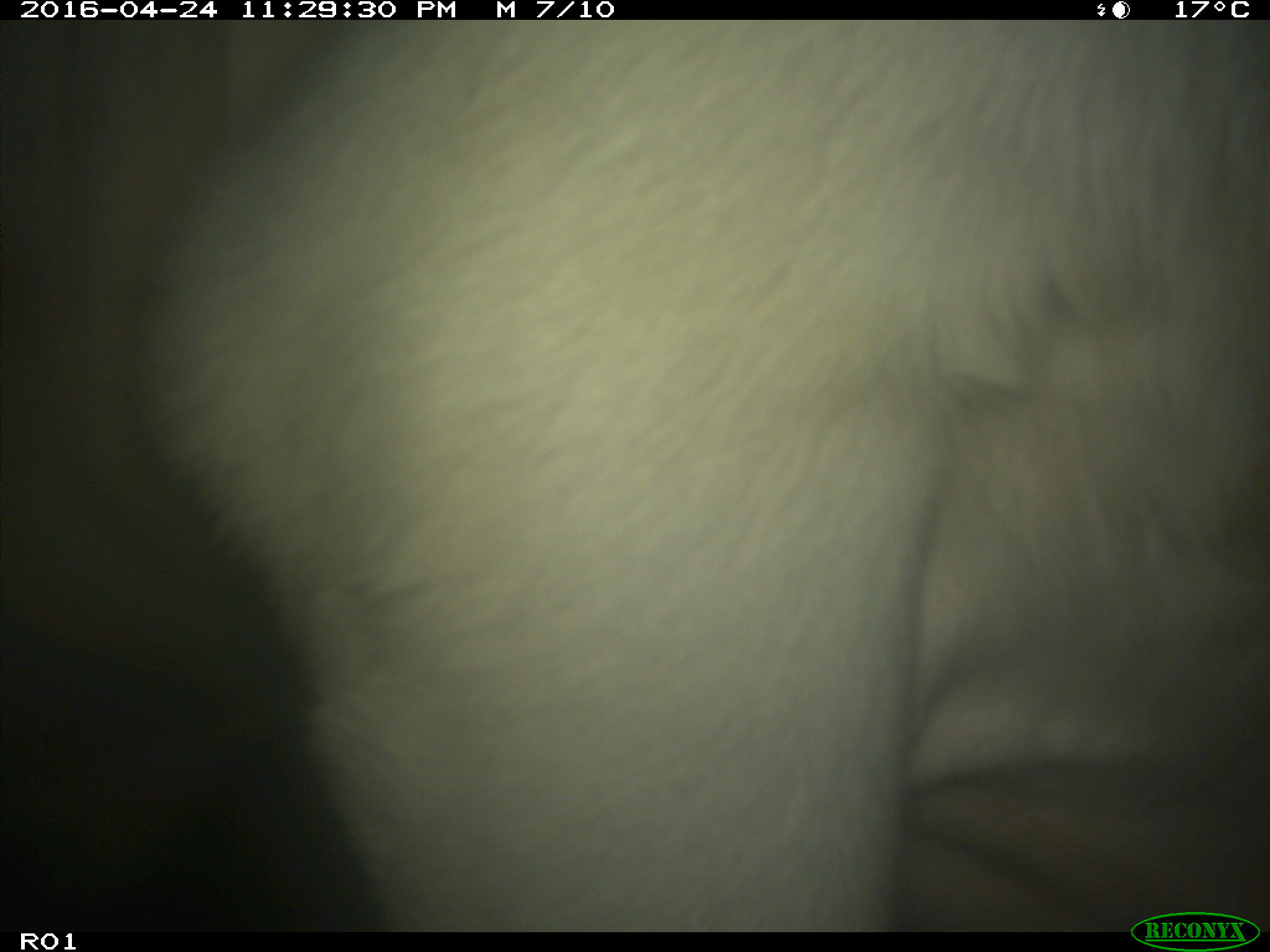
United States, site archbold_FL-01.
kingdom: Animalia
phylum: Chordata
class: Mammalia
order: Artiodactyla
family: Bovidae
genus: Bos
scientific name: Bos taurus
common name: domestic cow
Bos taurus (domestic cow).